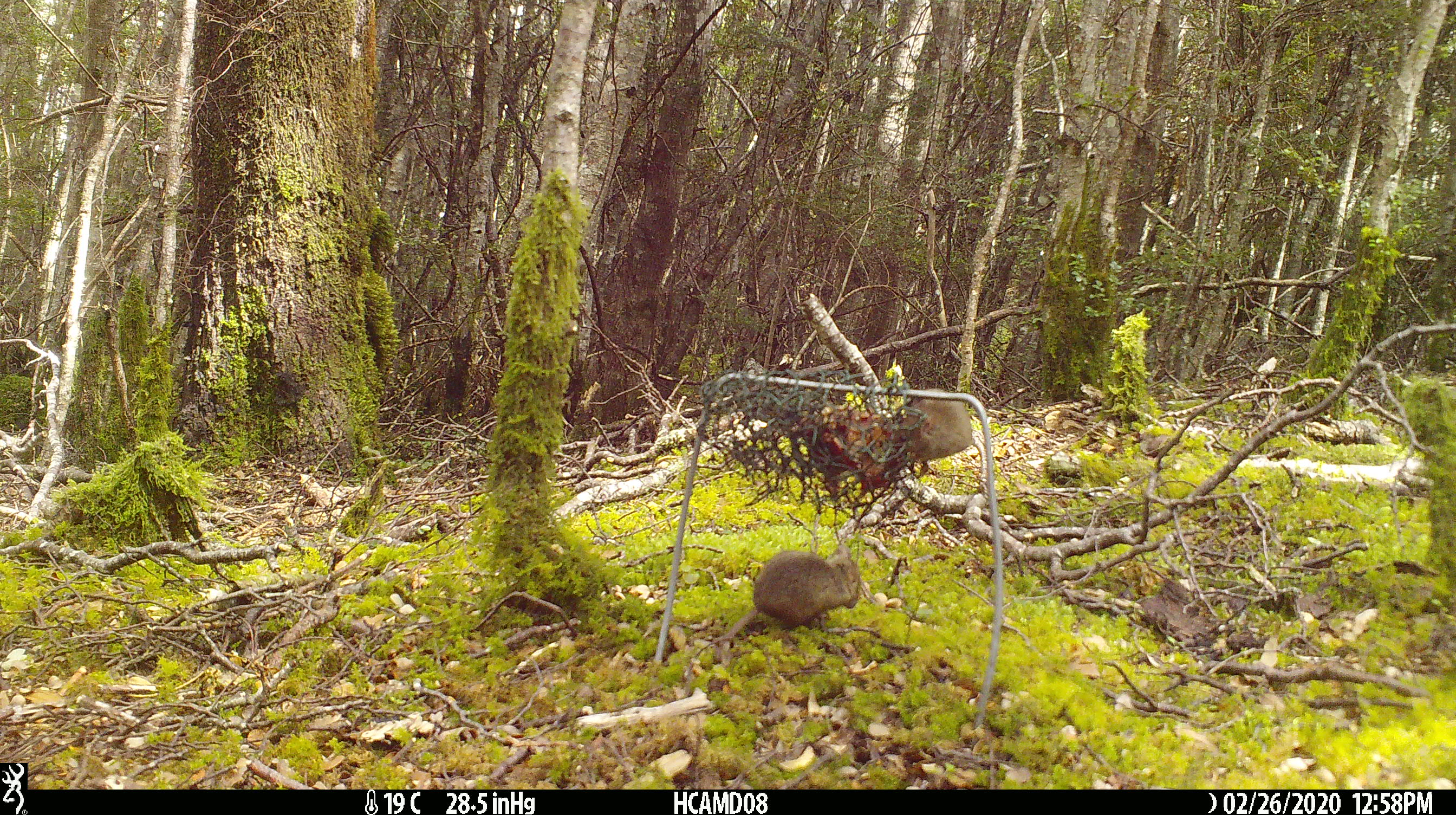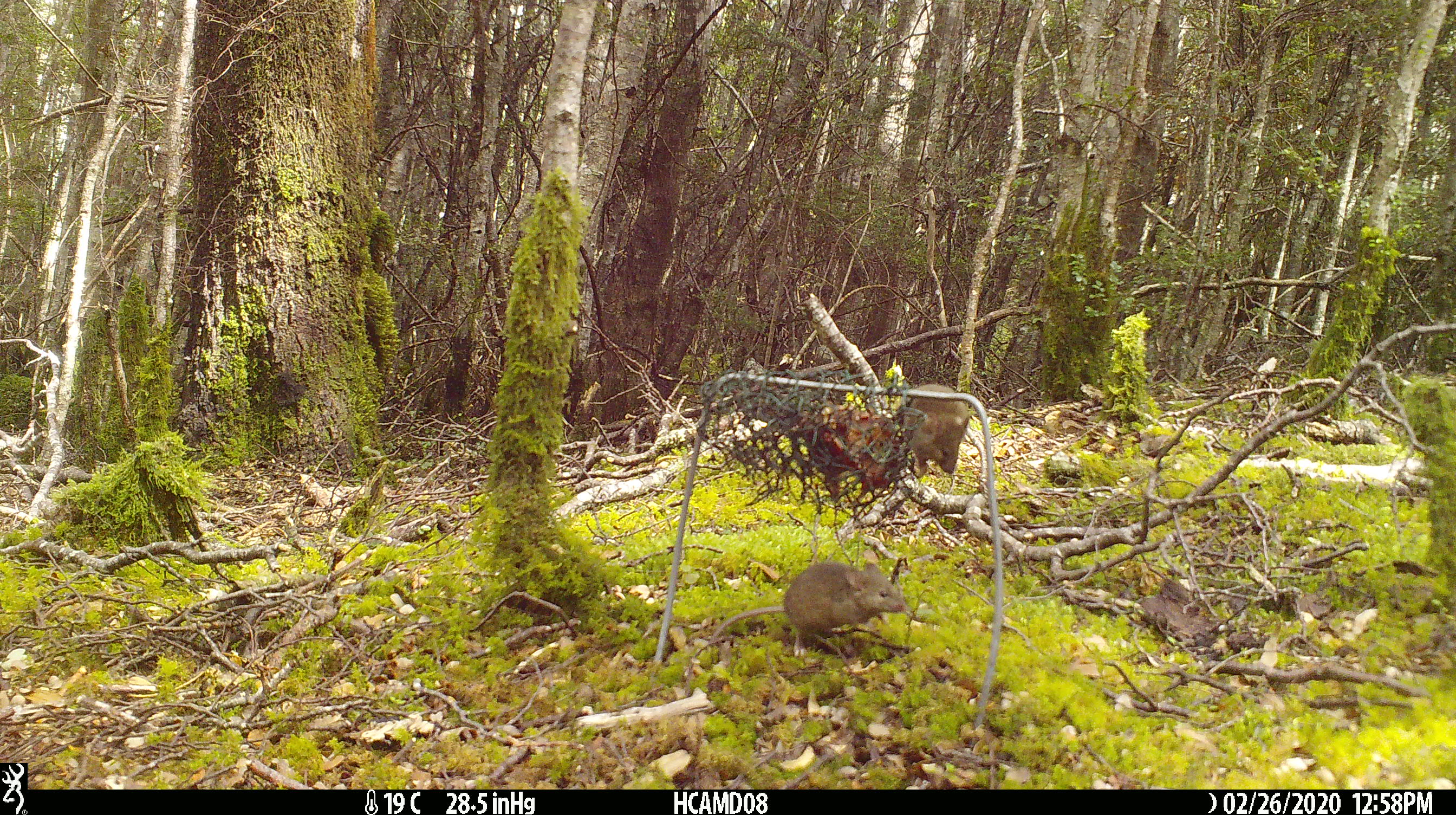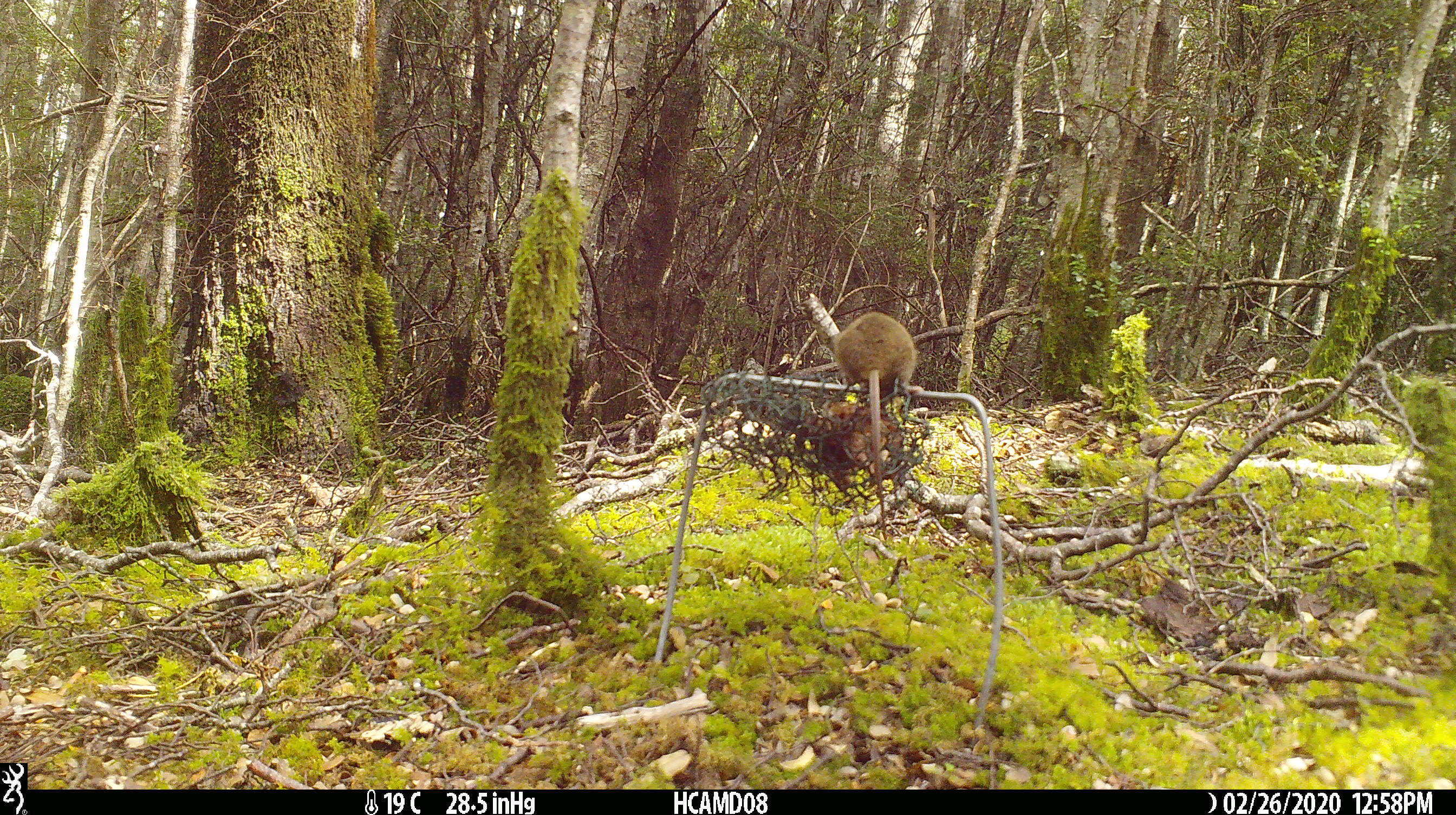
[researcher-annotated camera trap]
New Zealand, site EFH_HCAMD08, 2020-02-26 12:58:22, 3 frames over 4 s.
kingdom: Animalia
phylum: Chordata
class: Mammalia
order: Rodentia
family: Muridae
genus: Mus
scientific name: Mus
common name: mouse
Mouse (Mus).